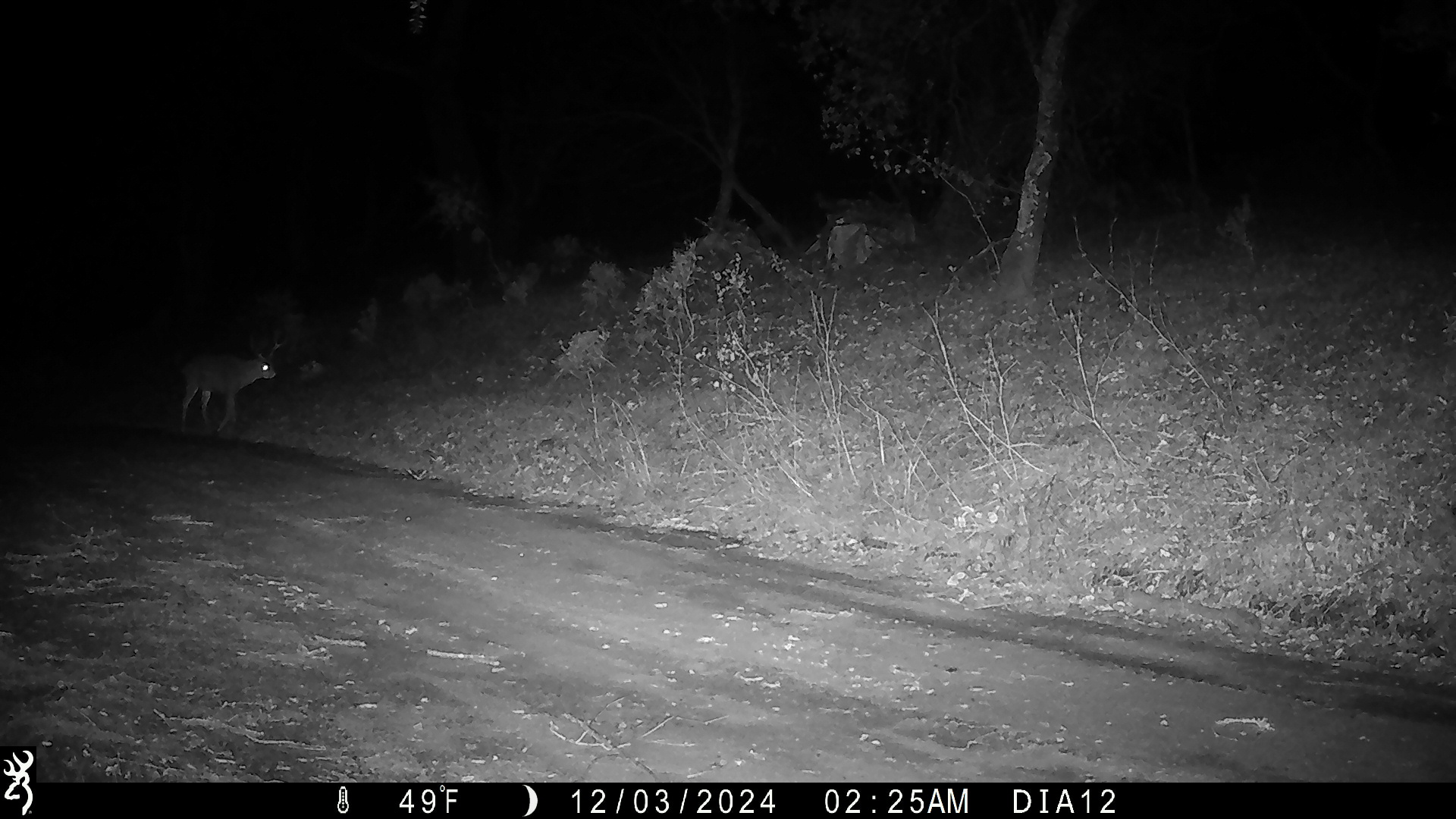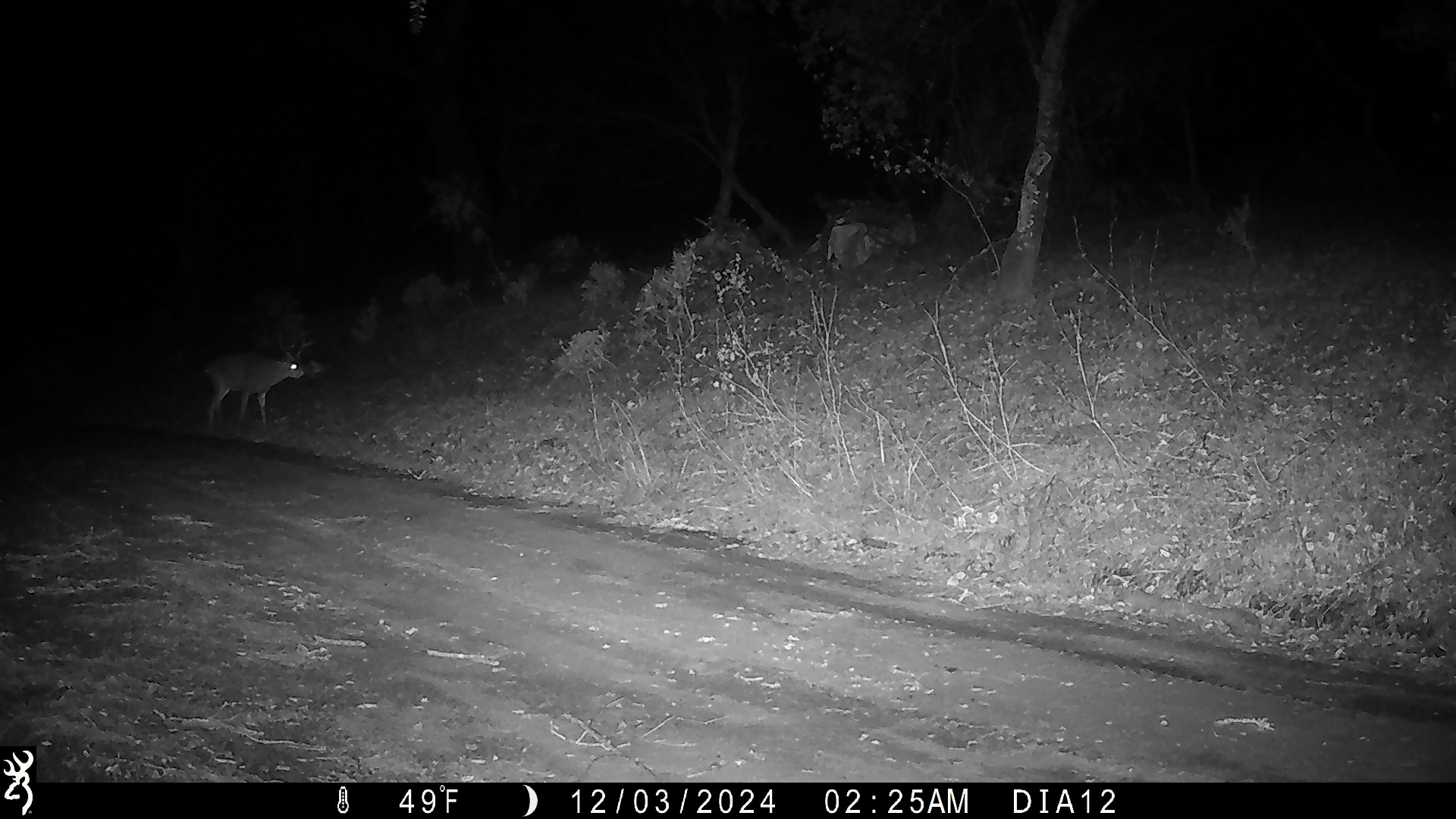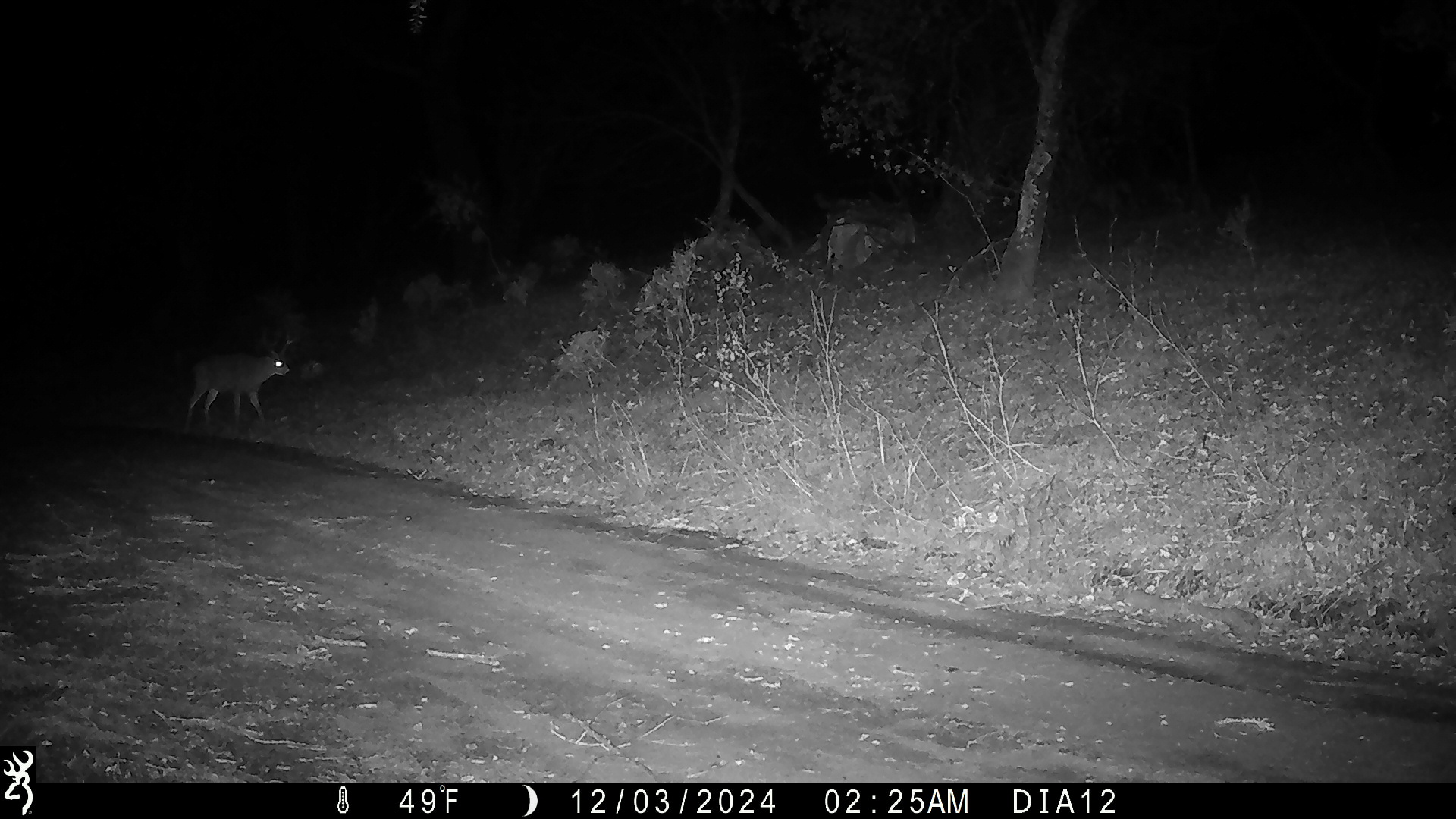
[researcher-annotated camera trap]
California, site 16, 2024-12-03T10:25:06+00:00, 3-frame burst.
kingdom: Animalia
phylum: Chordata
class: Mammalia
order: Artiodactyla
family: Cervidae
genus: Odocoileus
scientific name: Odocoileus hemionus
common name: mule deer